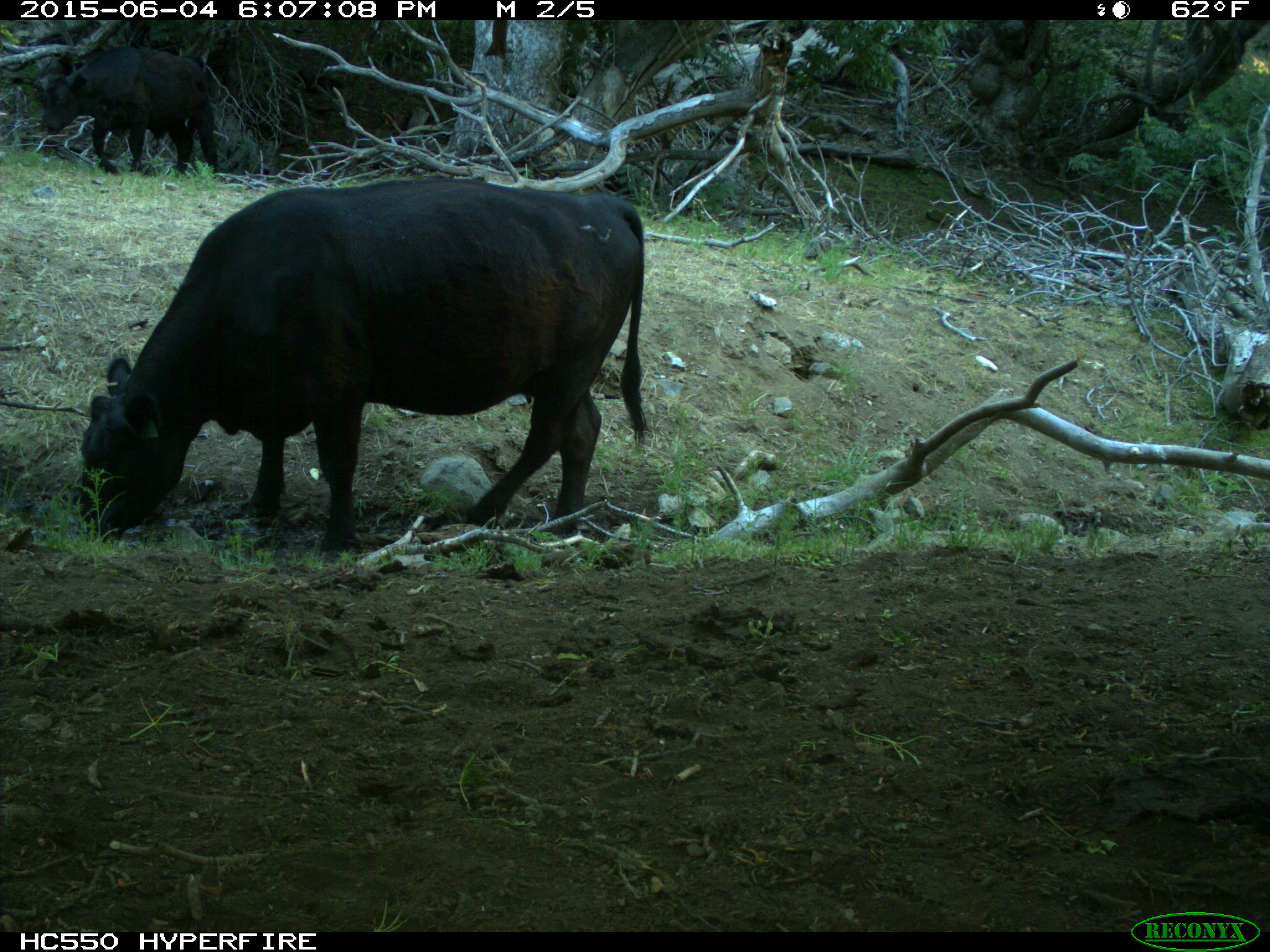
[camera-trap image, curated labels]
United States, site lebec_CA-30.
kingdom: Animalia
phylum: Chordata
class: Mammalia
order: Artiodactyla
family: Bovidae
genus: Bos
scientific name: Bos taurus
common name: domestic cow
Bos taurus (domestic cow).